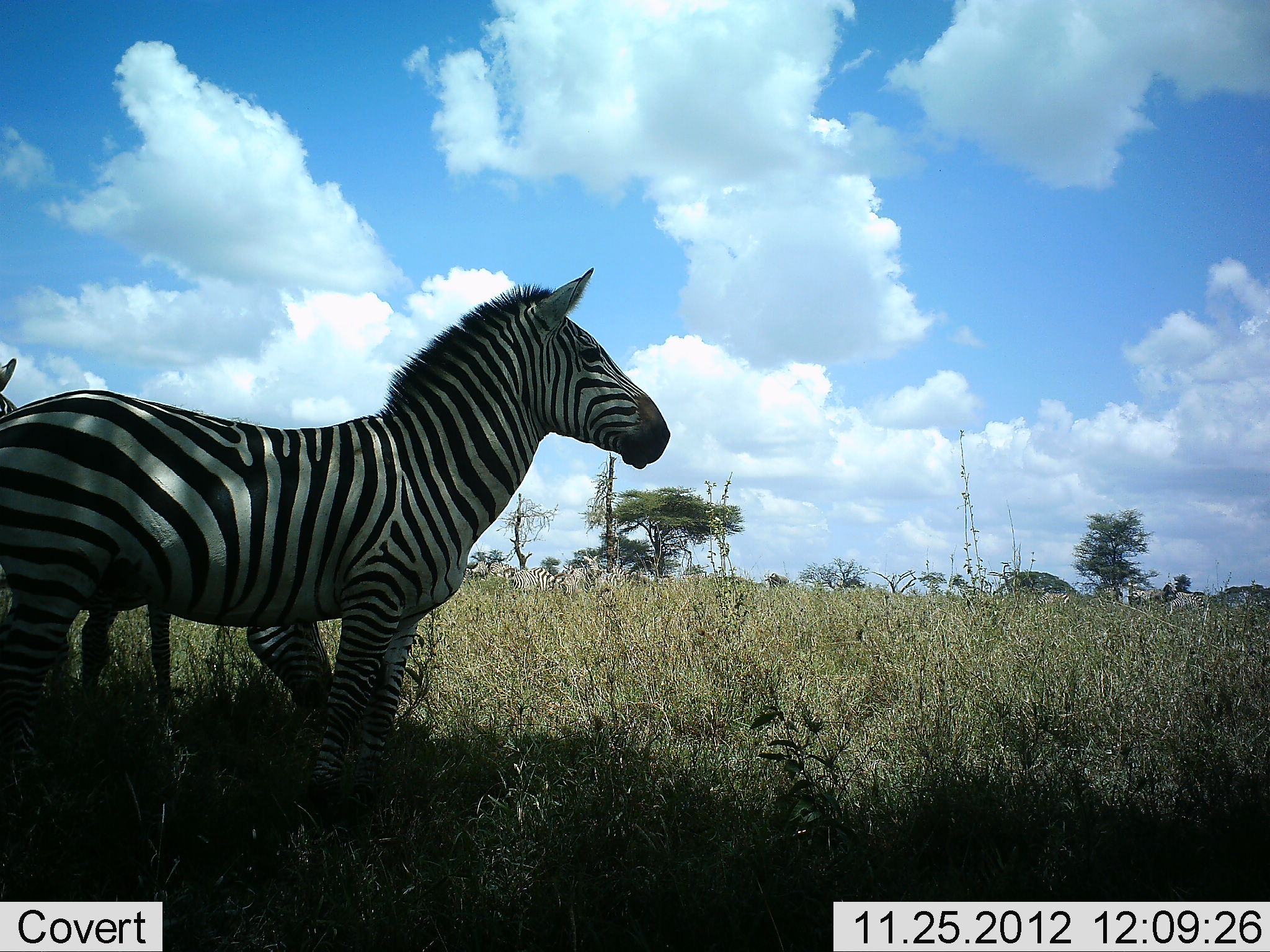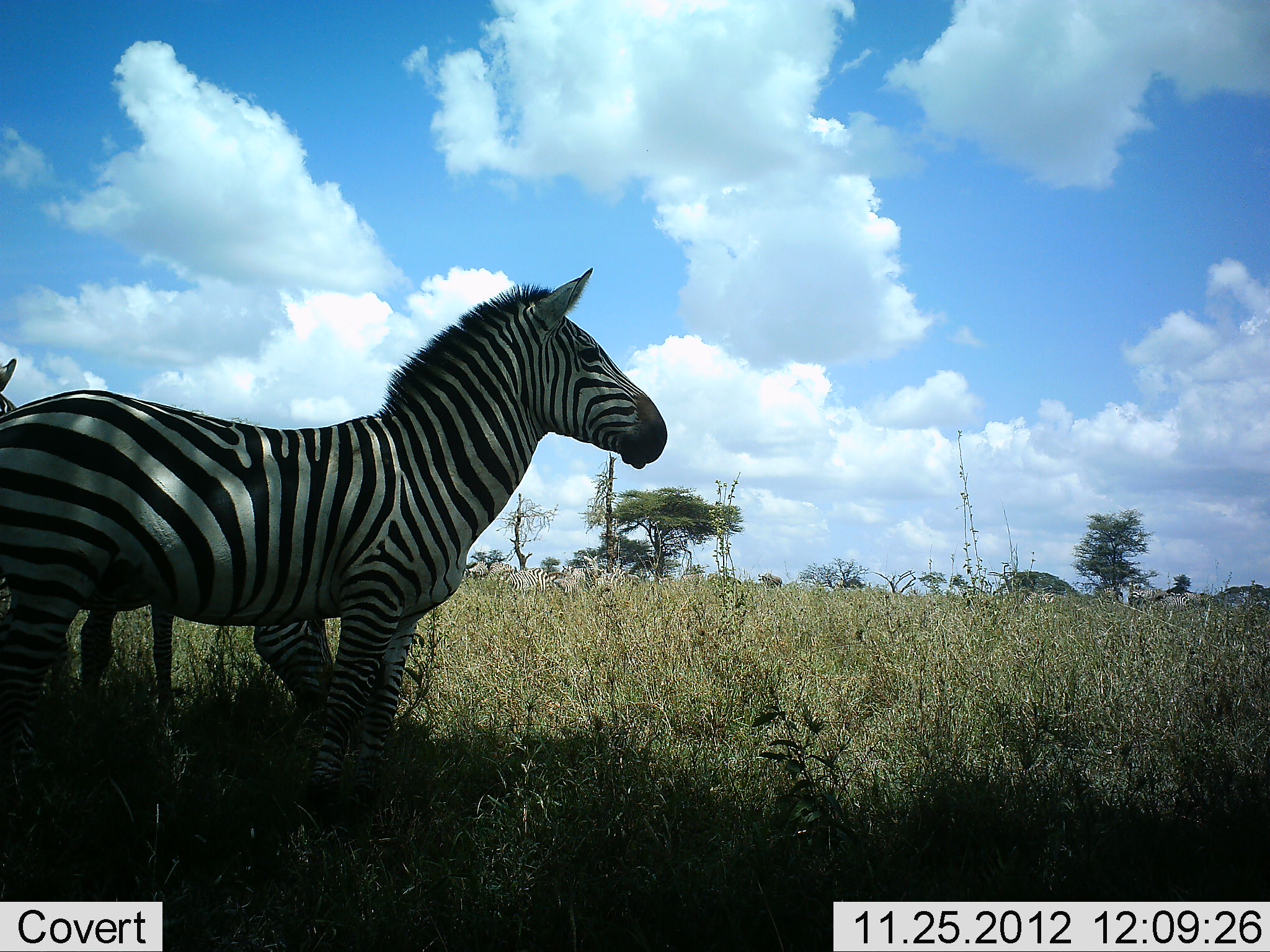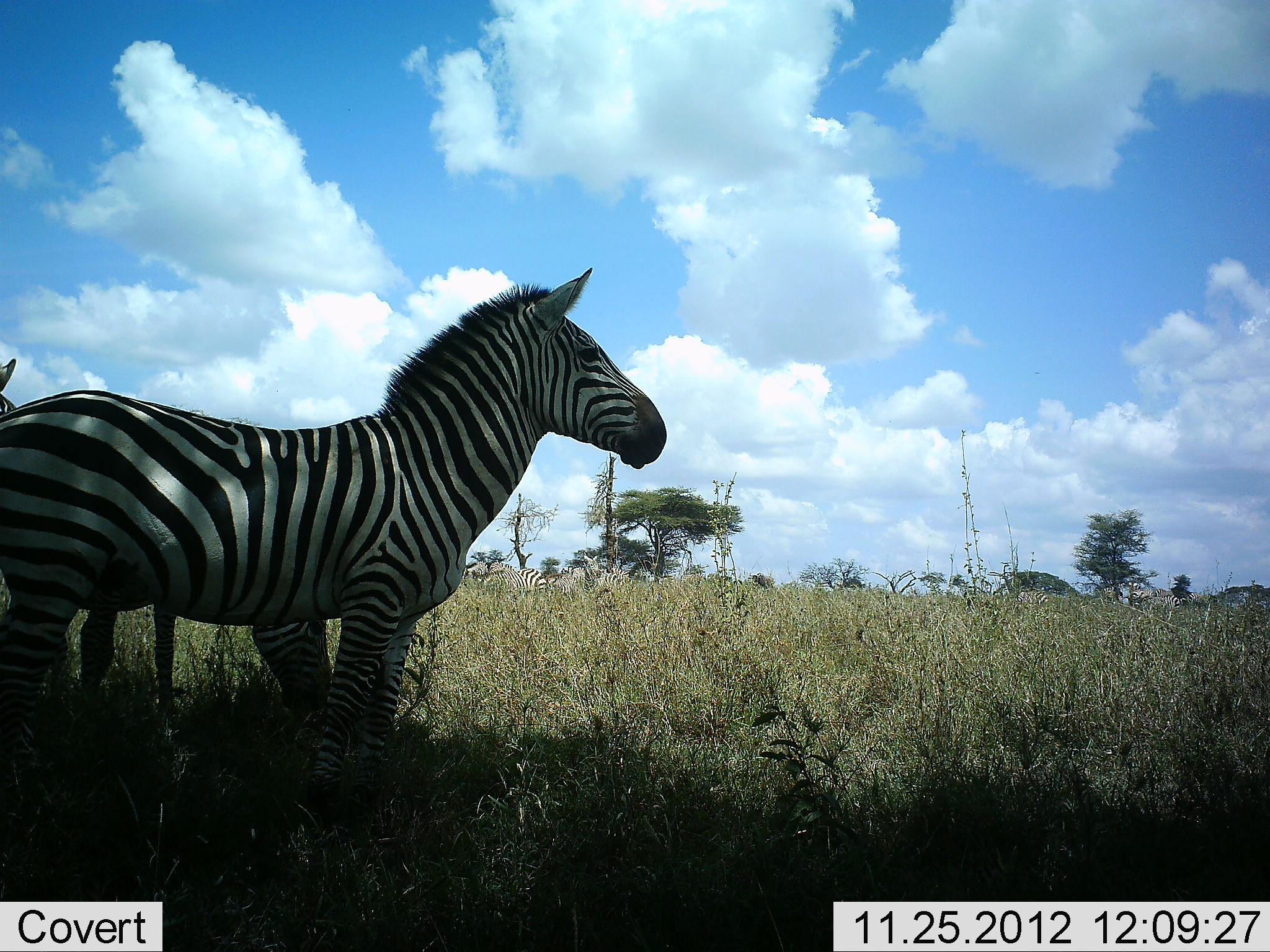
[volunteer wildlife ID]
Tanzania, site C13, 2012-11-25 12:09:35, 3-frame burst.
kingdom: Animalia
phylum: Chordata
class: Mammalia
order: Perissodactyla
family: Equidae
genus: Equus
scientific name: Equus quagga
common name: plains zebra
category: zebra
Zebra (plains zebra) (Equus quagga), count 4. Behavior (volunteer vote fractions): standing 91%, resting 0%, moving 27%, interacting 0%. Young present (vote fraction): 0%. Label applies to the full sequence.